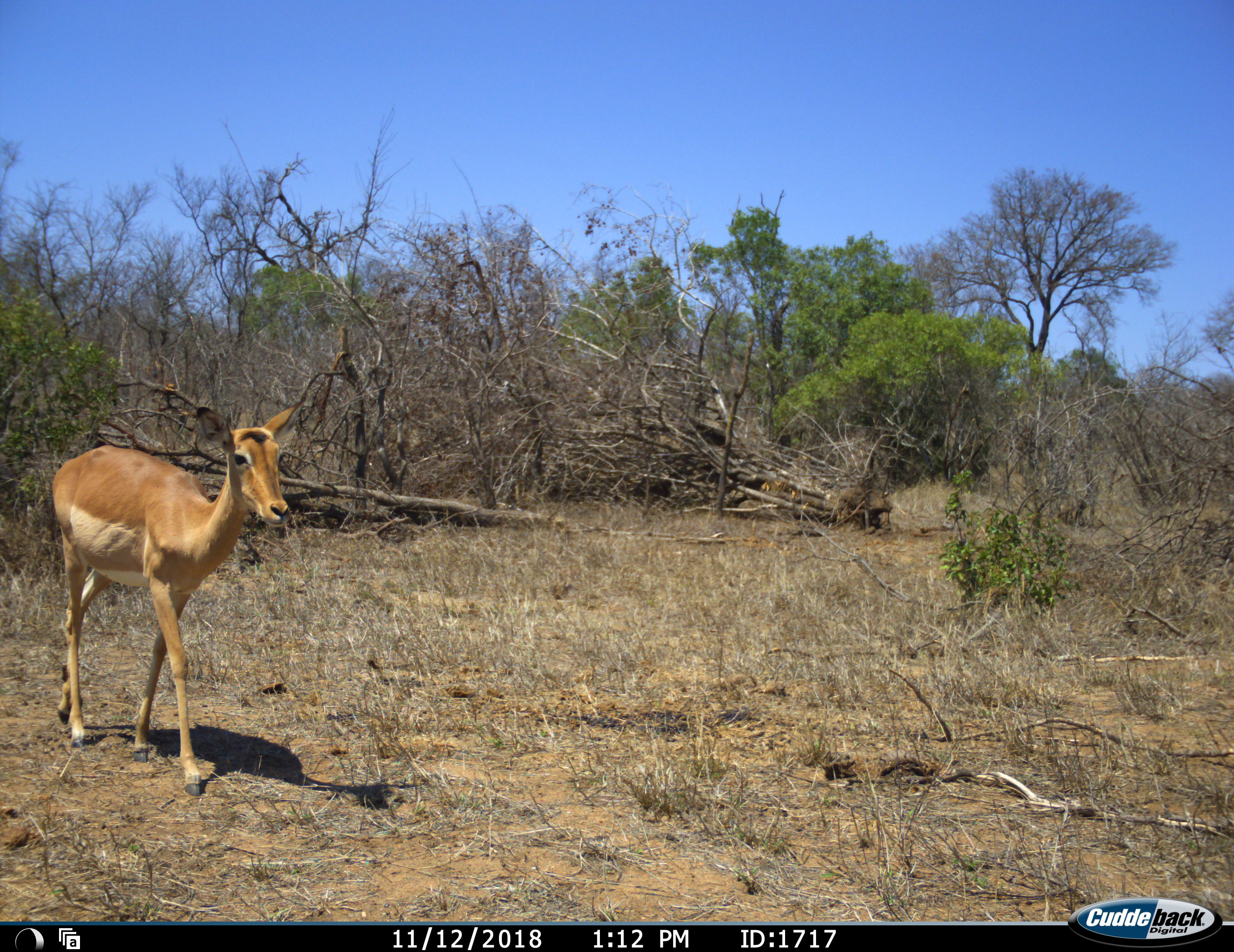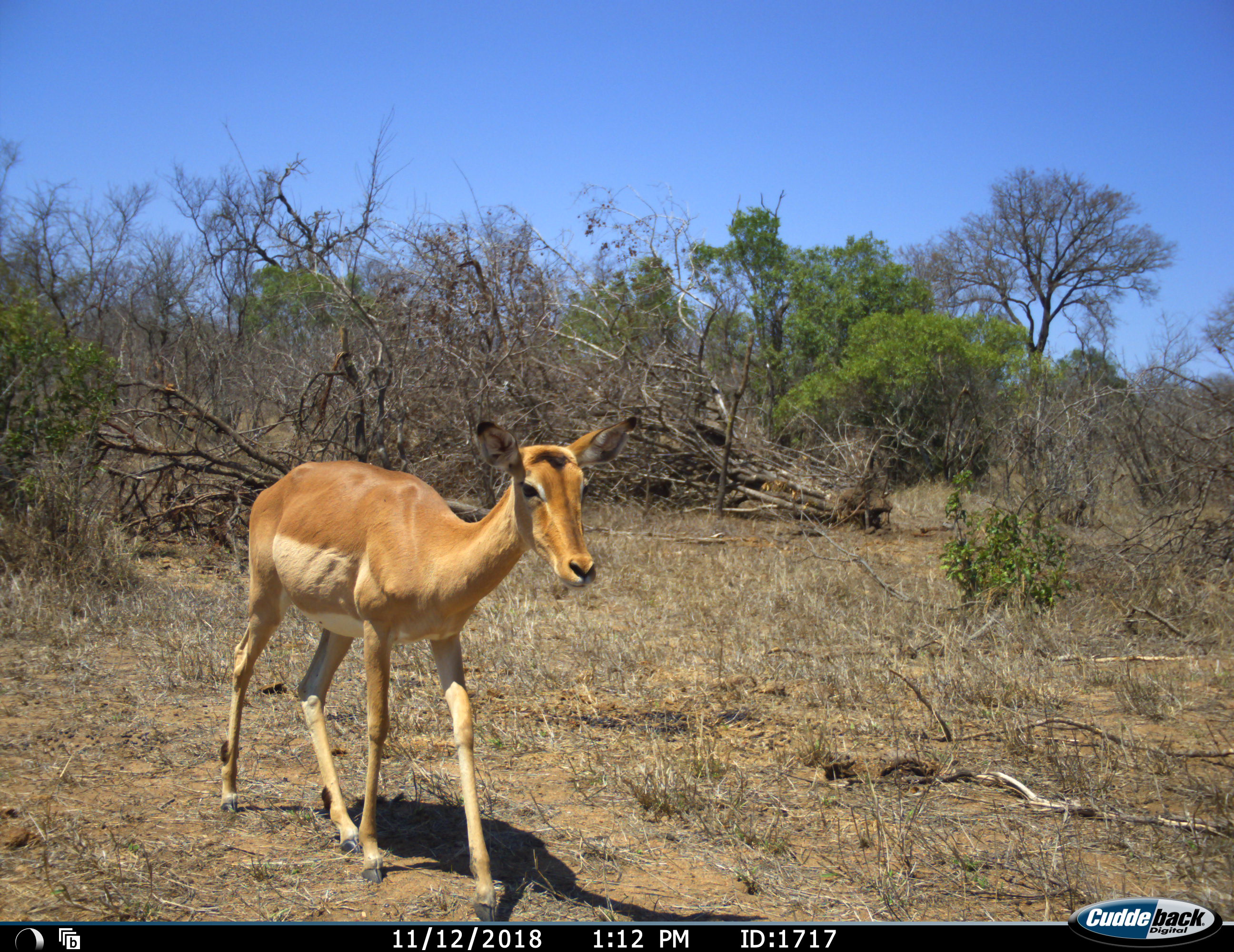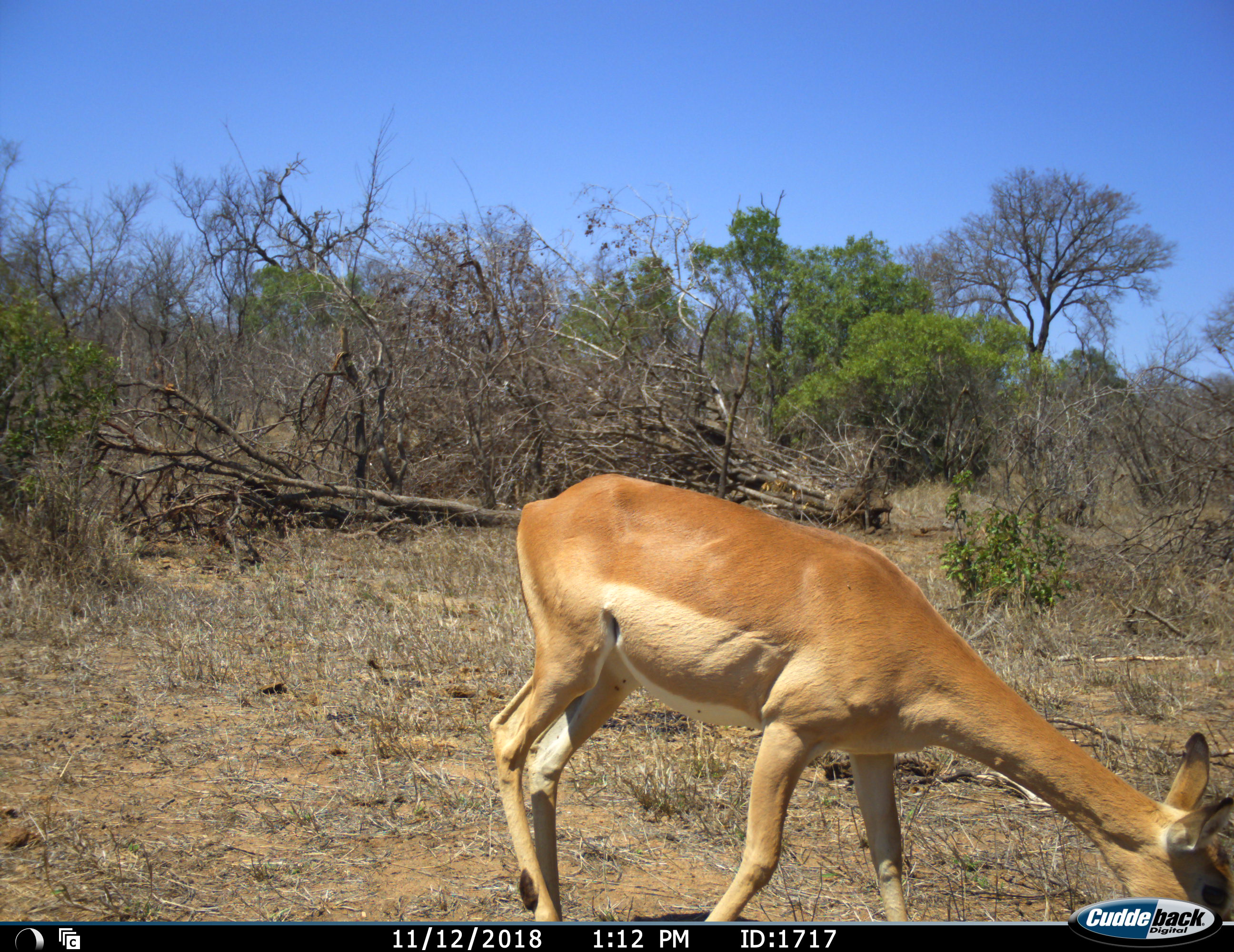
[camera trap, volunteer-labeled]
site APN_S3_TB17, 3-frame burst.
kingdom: Animalia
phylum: Chordata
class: Mammalia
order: Artiodactyla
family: Bovidae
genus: Aepyceros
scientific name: Aepyceros melampus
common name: impala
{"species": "impala (Aepyceros melampus)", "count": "1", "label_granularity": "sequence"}